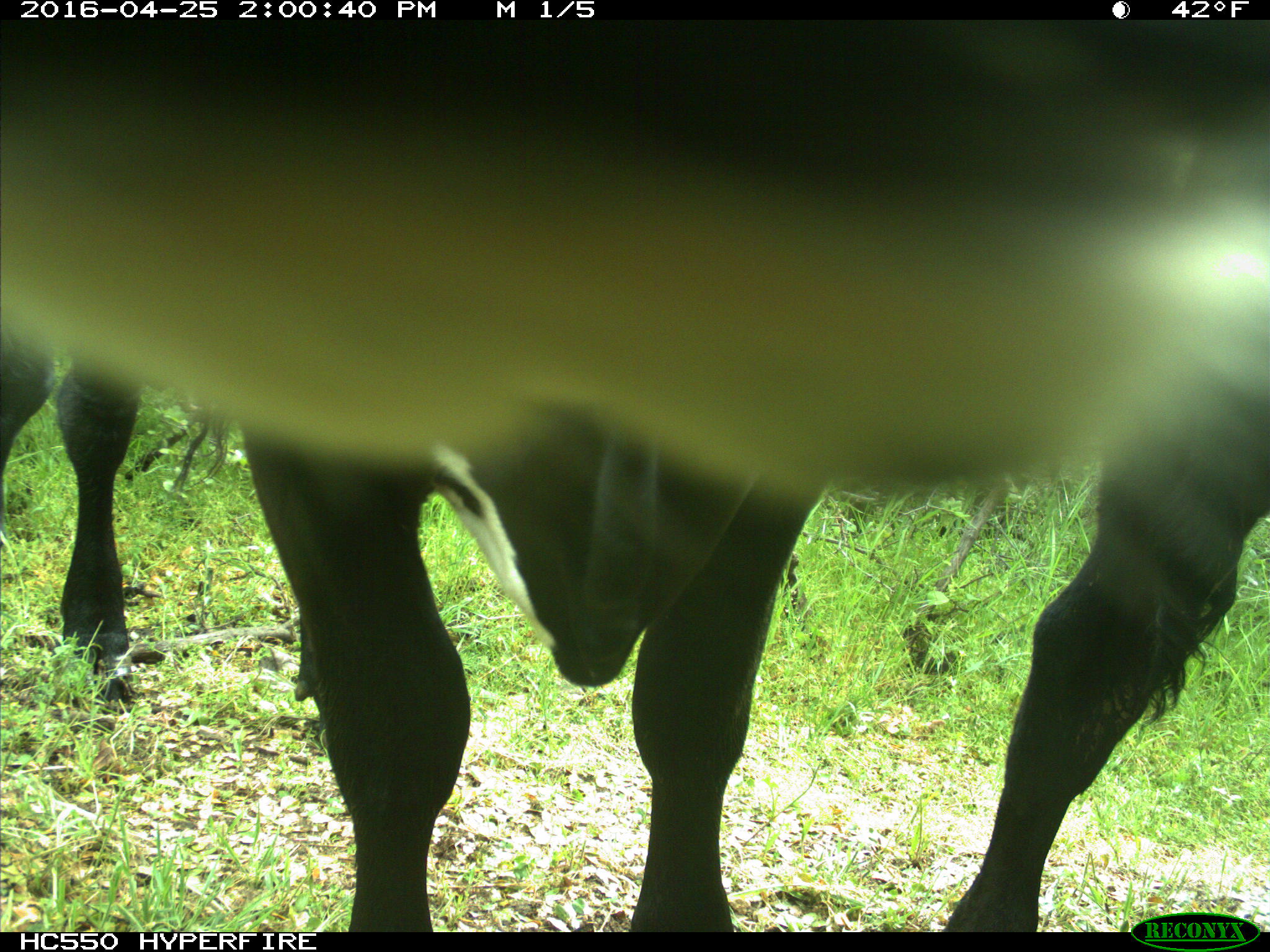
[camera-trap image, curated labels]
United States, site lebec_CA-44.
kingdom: Animalia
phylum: Chordata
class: Mammalia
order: Artiodactyla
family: Bovidae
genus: Bos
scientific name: Bos taurus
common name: domestic cow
Bos taurus (domestic cow).